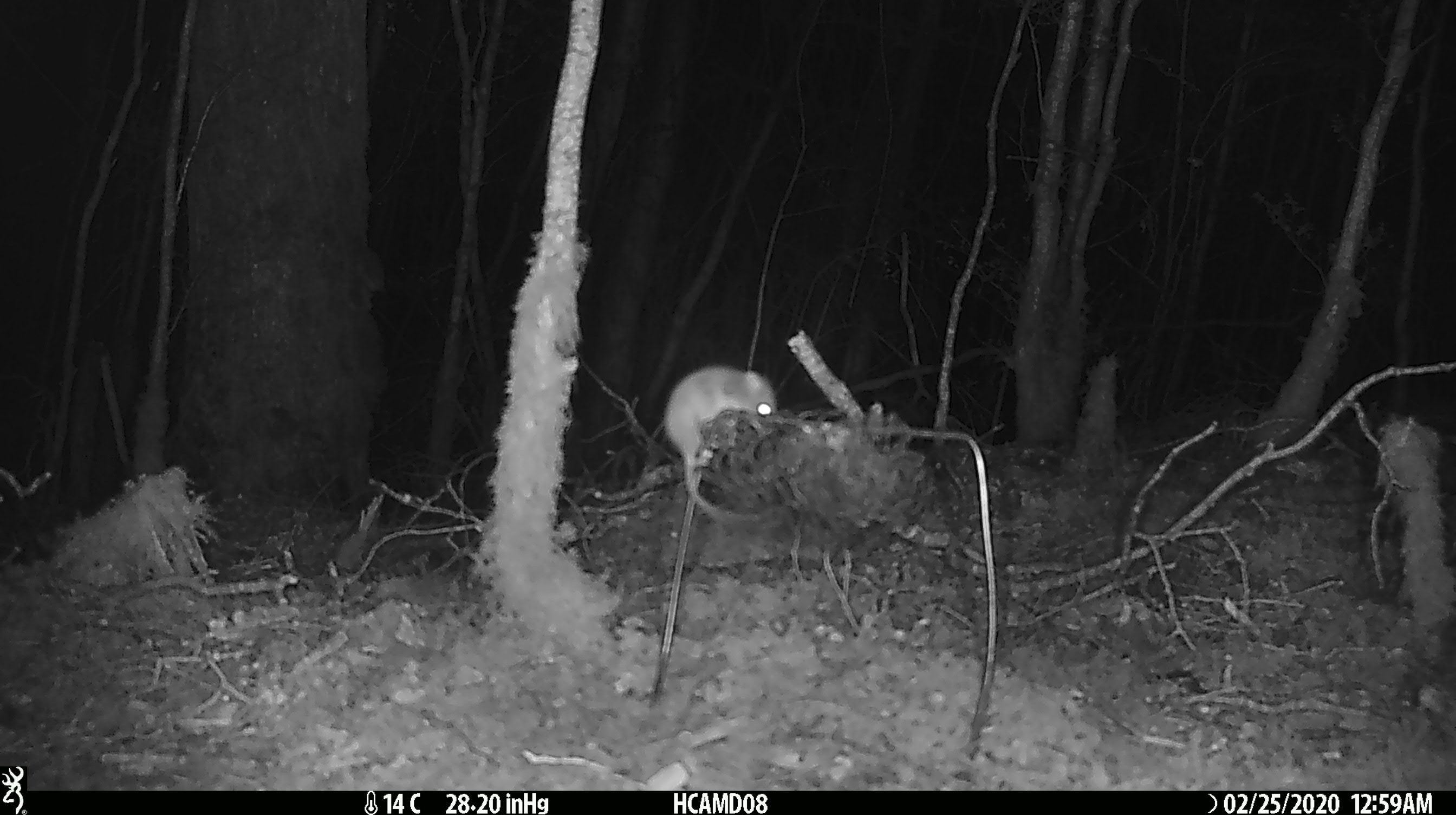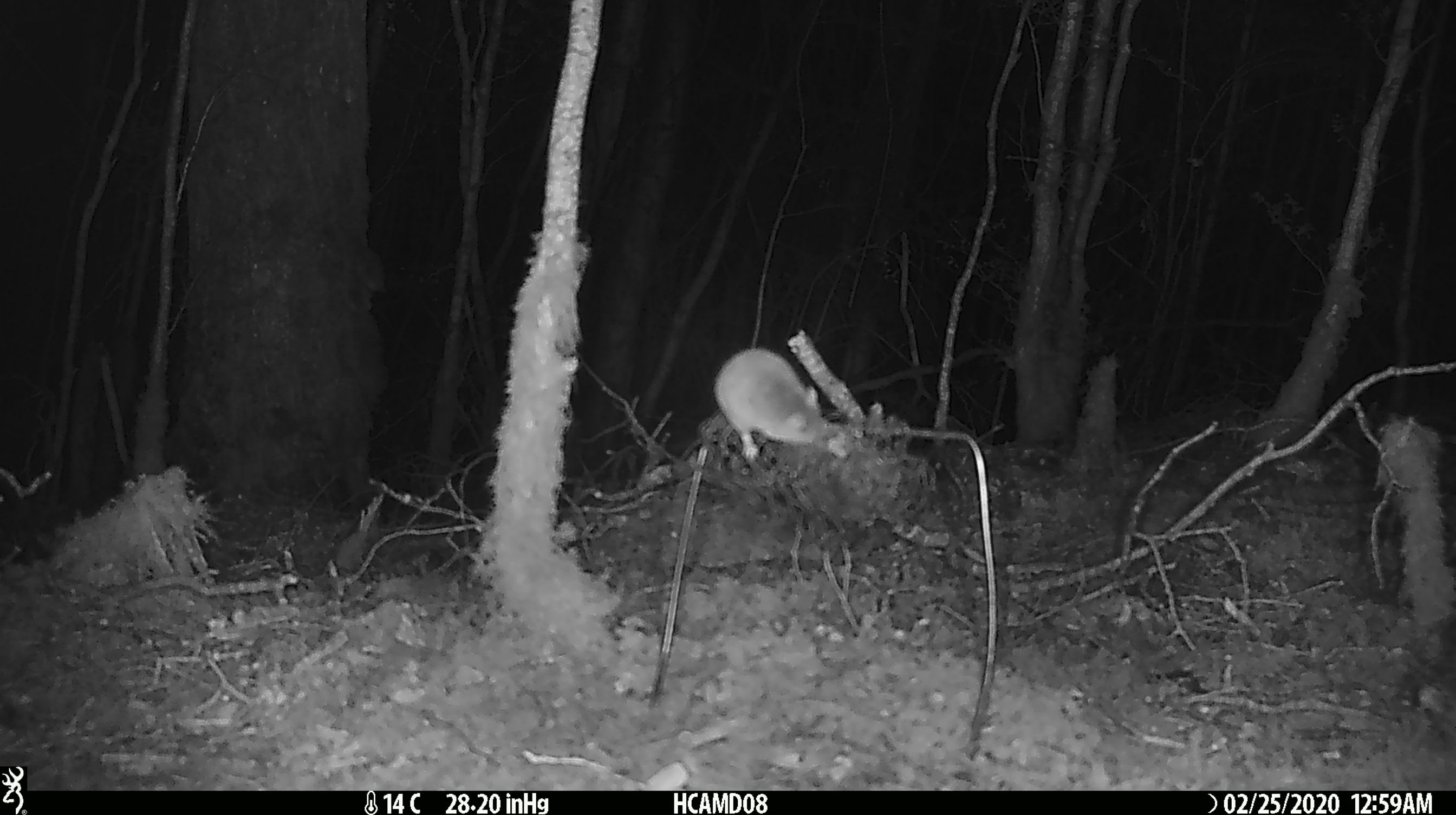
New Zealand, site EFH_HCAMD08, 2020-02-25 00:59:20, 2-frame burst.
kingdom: Animalia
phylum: Chordata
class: Mammalia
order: Rodentia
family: Muridae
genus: Mus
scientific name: Mus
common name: mouse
Mouse (Mus).